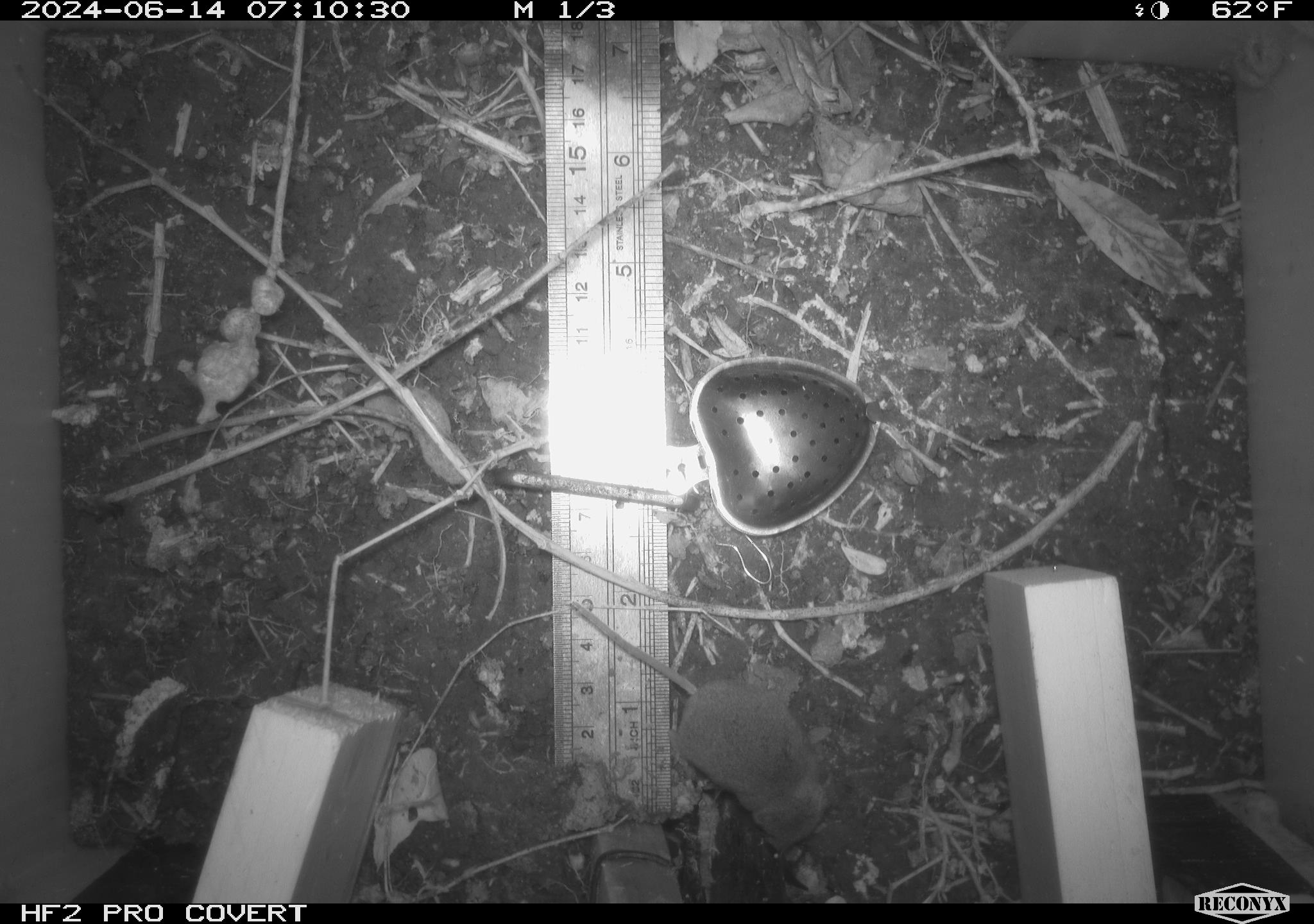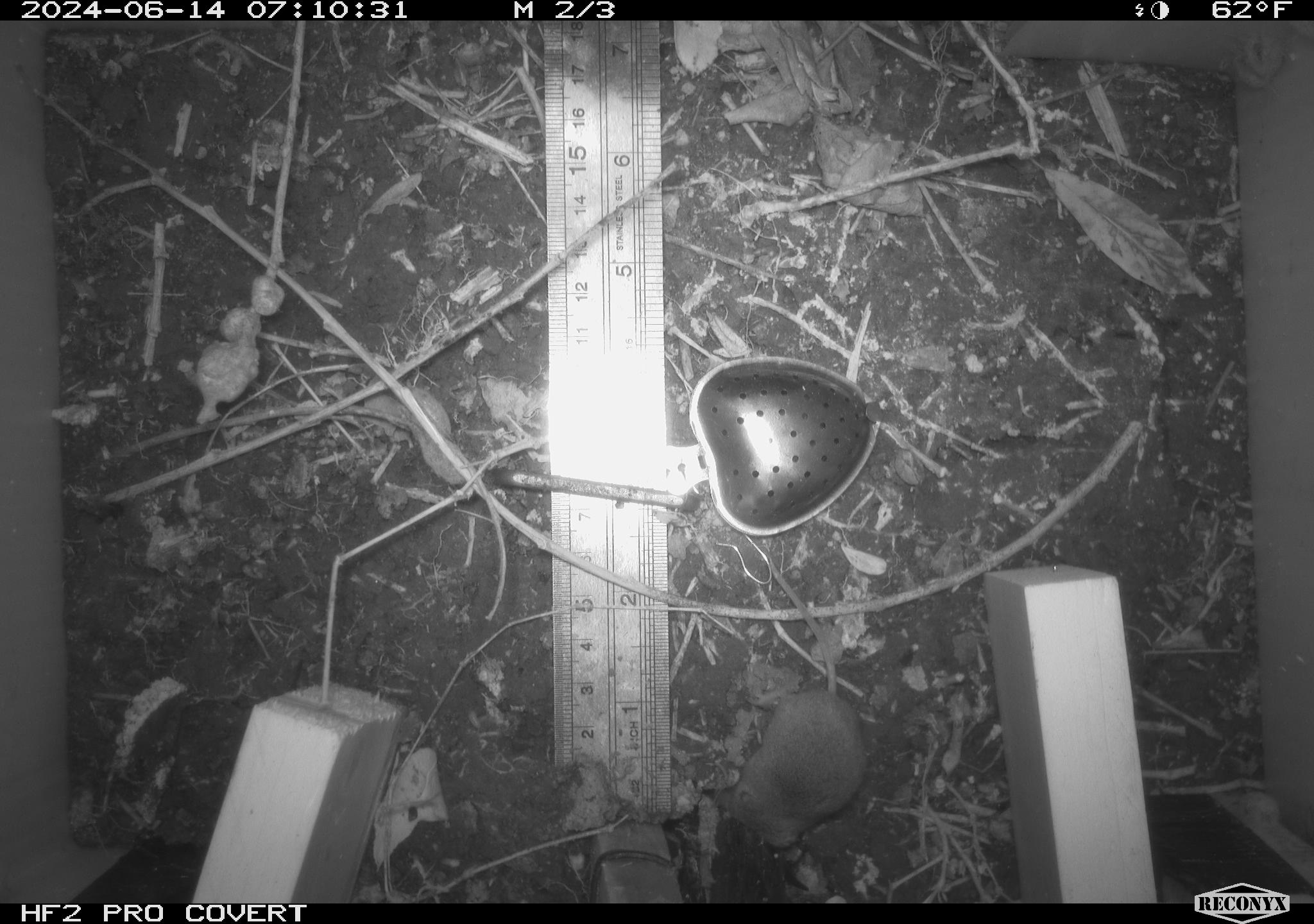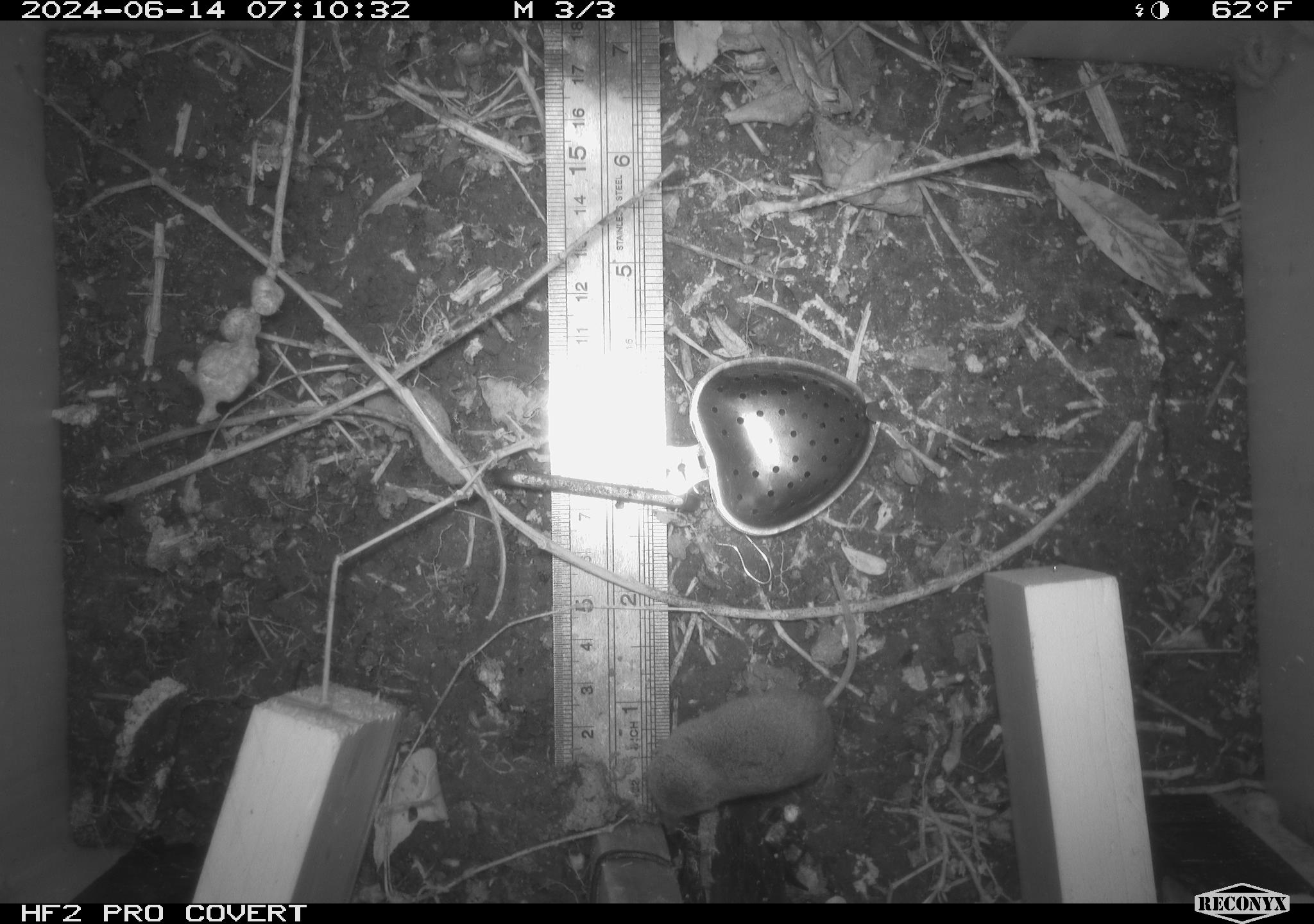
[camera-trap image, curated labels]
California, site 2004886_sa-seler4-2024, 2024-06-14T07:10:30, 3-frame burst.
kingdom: Animalia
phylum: Chordata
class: Mammalia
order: Eulipotyphla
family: Soricidae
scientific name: Soricidae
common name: shrews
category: soricidae family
Soricidae family (shrews) (Soricidae).